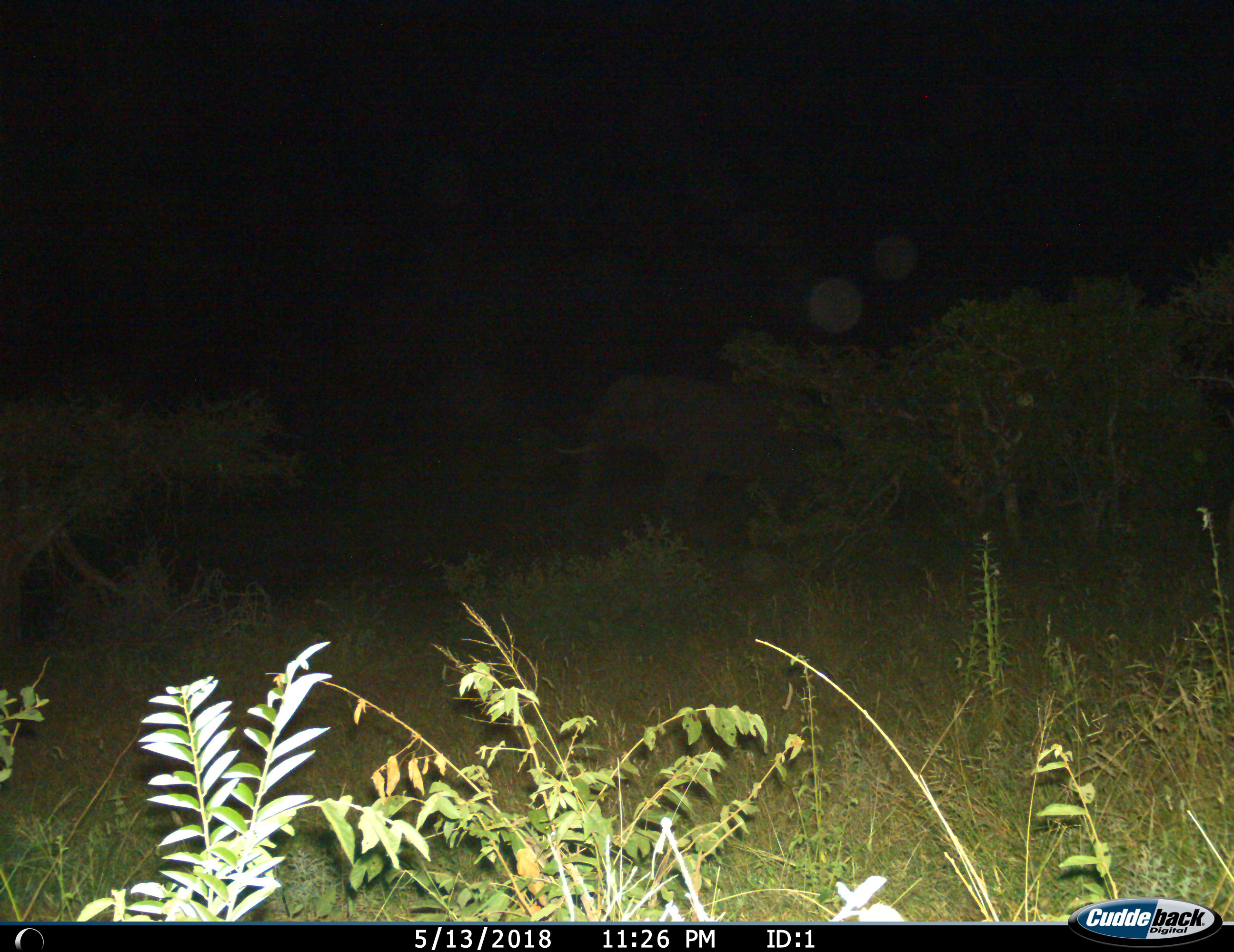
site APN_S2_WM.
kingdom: Animalia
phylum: Chordata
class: Mammalia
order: Proboscidea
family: Elephantidae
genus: Loxodonta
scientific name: Loxodonta africana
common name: african bush elephant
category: elephant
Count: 1.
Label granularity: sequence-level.